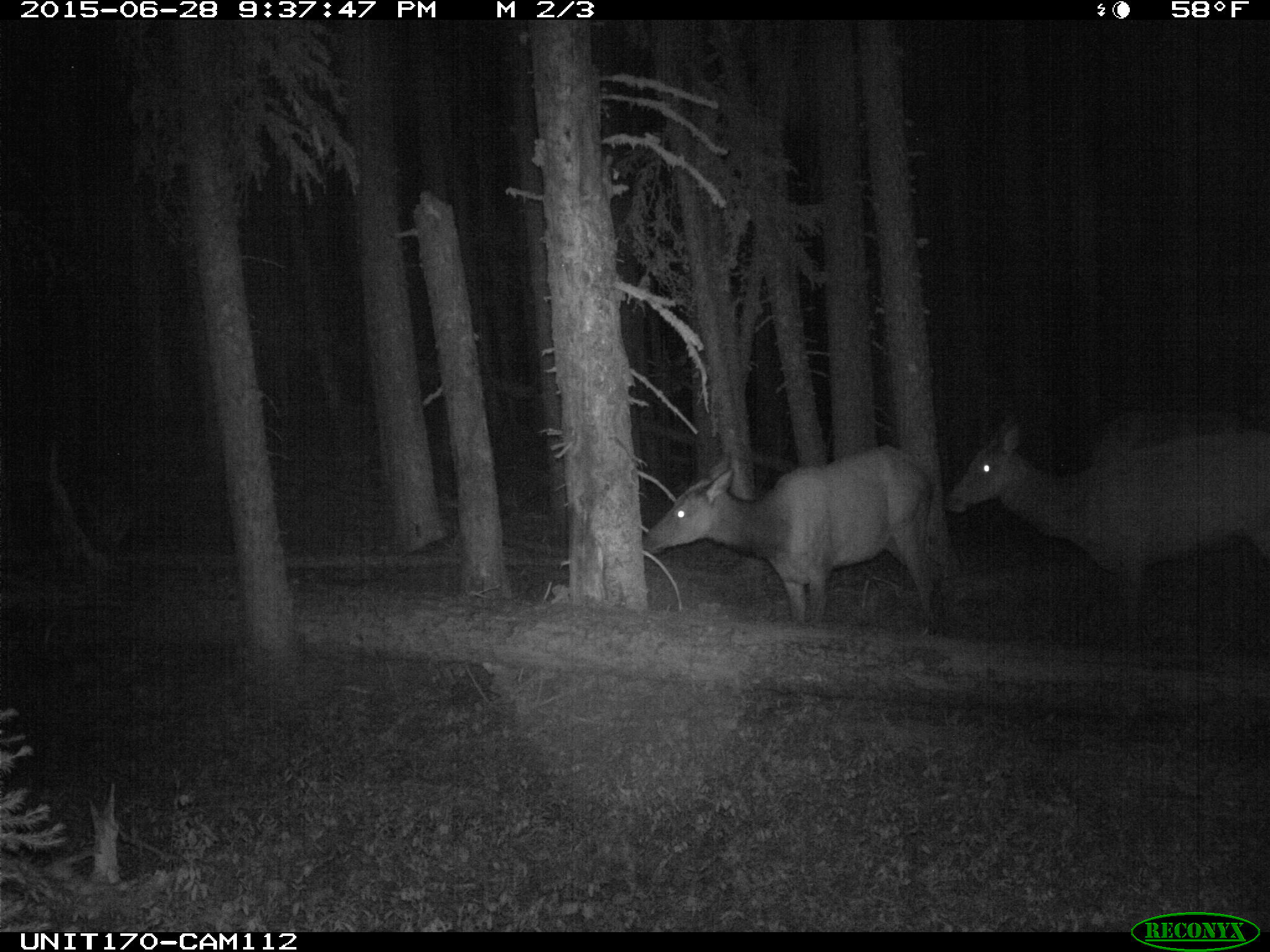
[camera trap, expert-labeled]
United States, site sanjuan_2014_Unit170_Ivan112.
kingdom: Animalia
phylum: Chordata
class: Mammalia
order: Artiodactyla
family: Cervidae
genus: Cervus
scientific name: Cervus elaphus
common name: red deer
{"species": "Cervus elaphus (red deer)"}